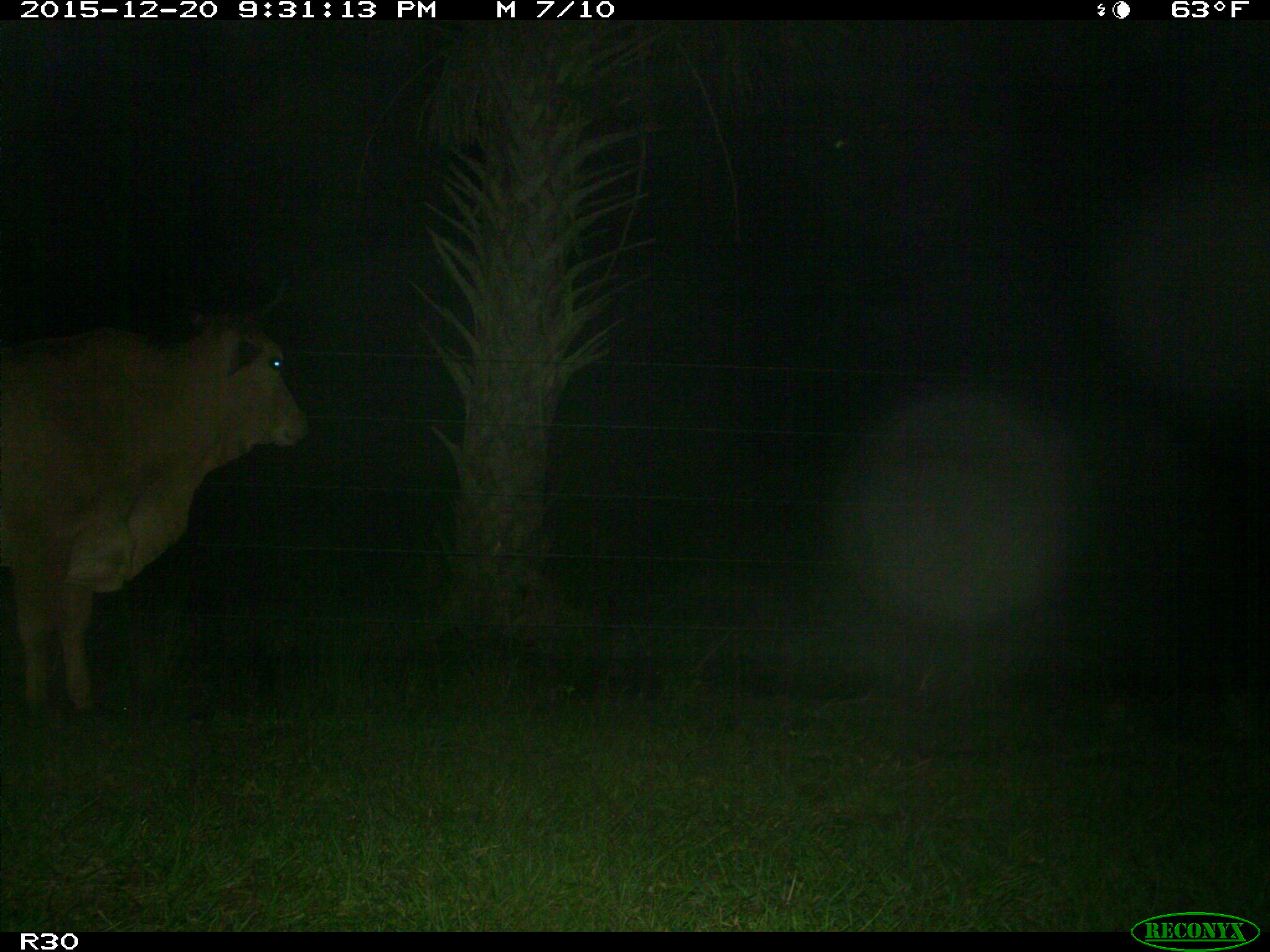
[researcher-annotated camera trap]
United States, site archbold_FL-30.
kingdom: Animalia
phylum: Chordata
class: Mammalia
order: Artiodactyla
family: Bovidae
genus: Bos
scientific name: Bos taurus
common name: domestic cow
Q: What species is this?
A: Bos taurus (domestic cow).